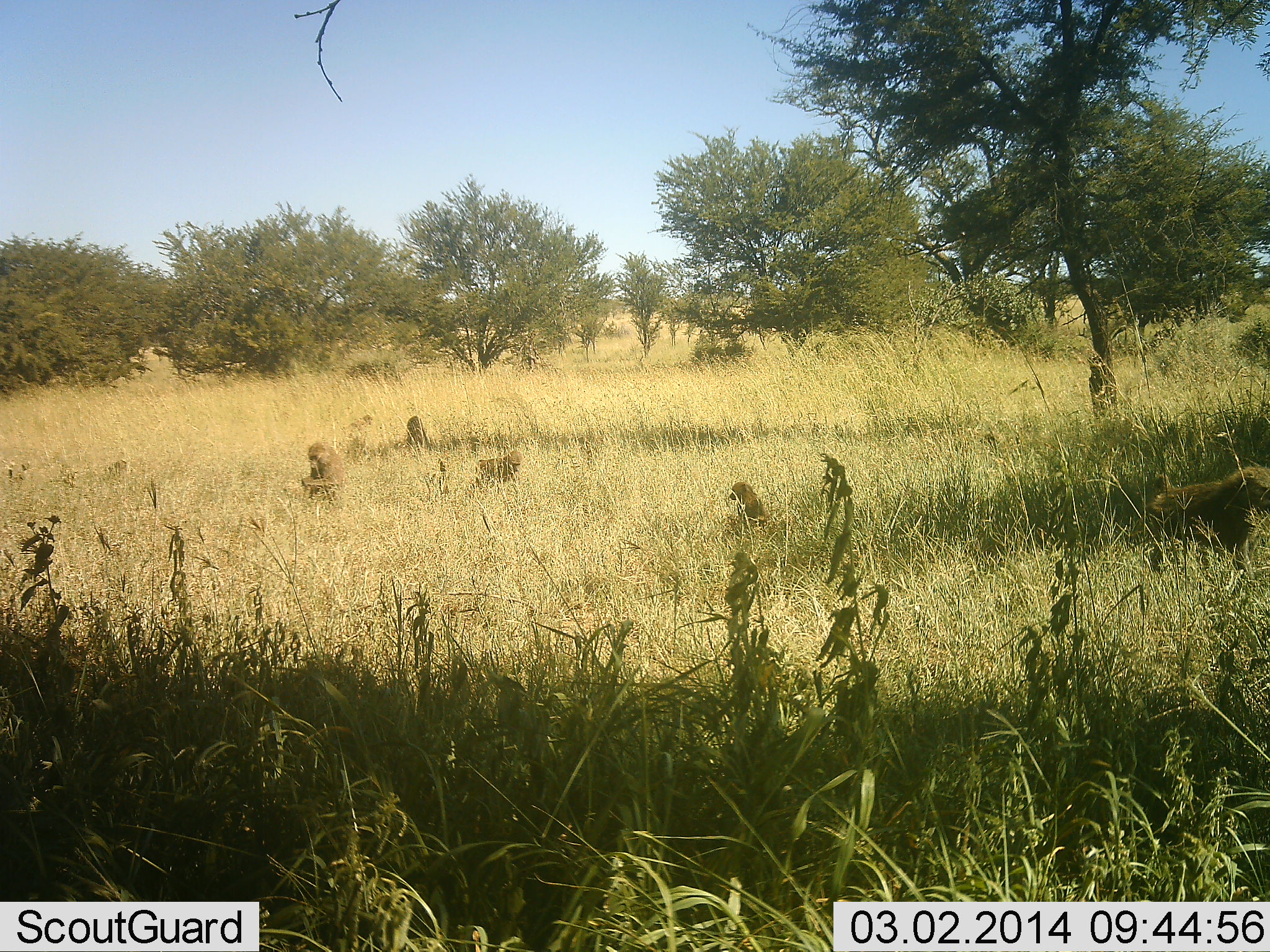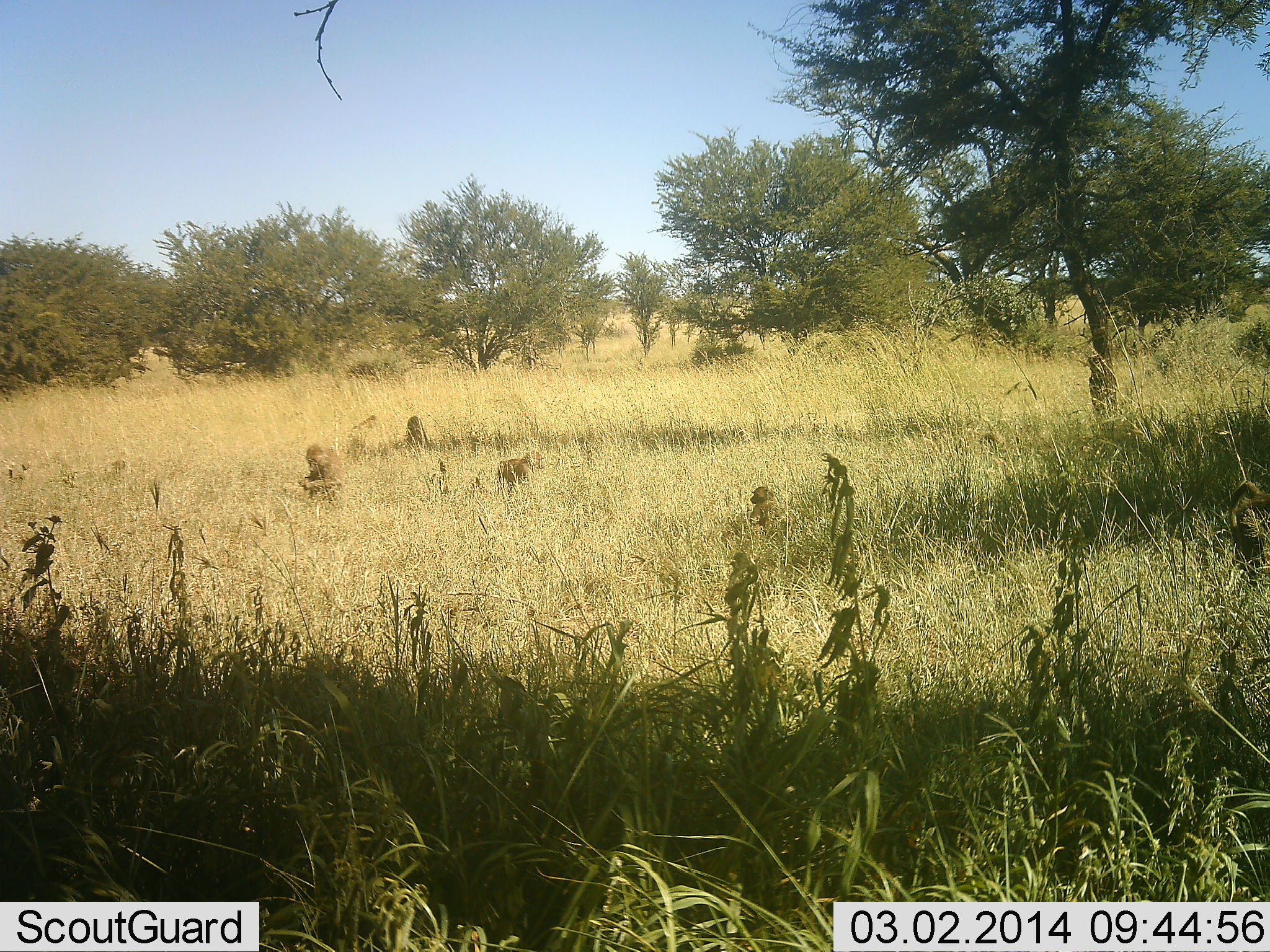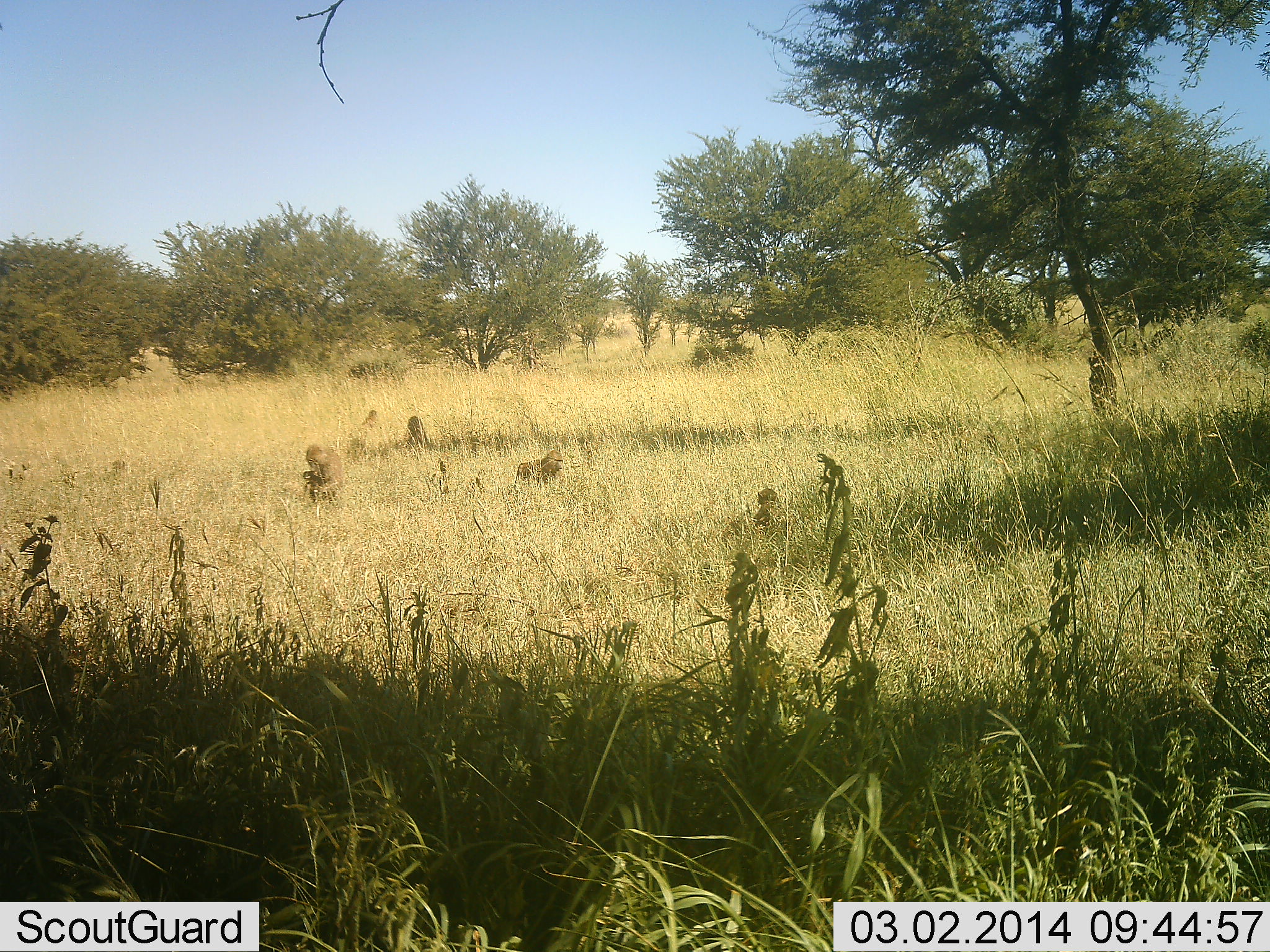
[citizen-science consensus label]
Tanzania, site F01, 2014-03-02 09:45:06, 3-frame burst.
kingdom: Animalia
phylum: Chordata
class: Mammalia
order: Primates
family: Cercopithecidae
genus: Papio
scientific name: Papio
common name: baboon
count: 6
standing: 30%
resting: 50%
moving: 90%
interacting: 0%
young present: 20%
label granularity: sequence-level